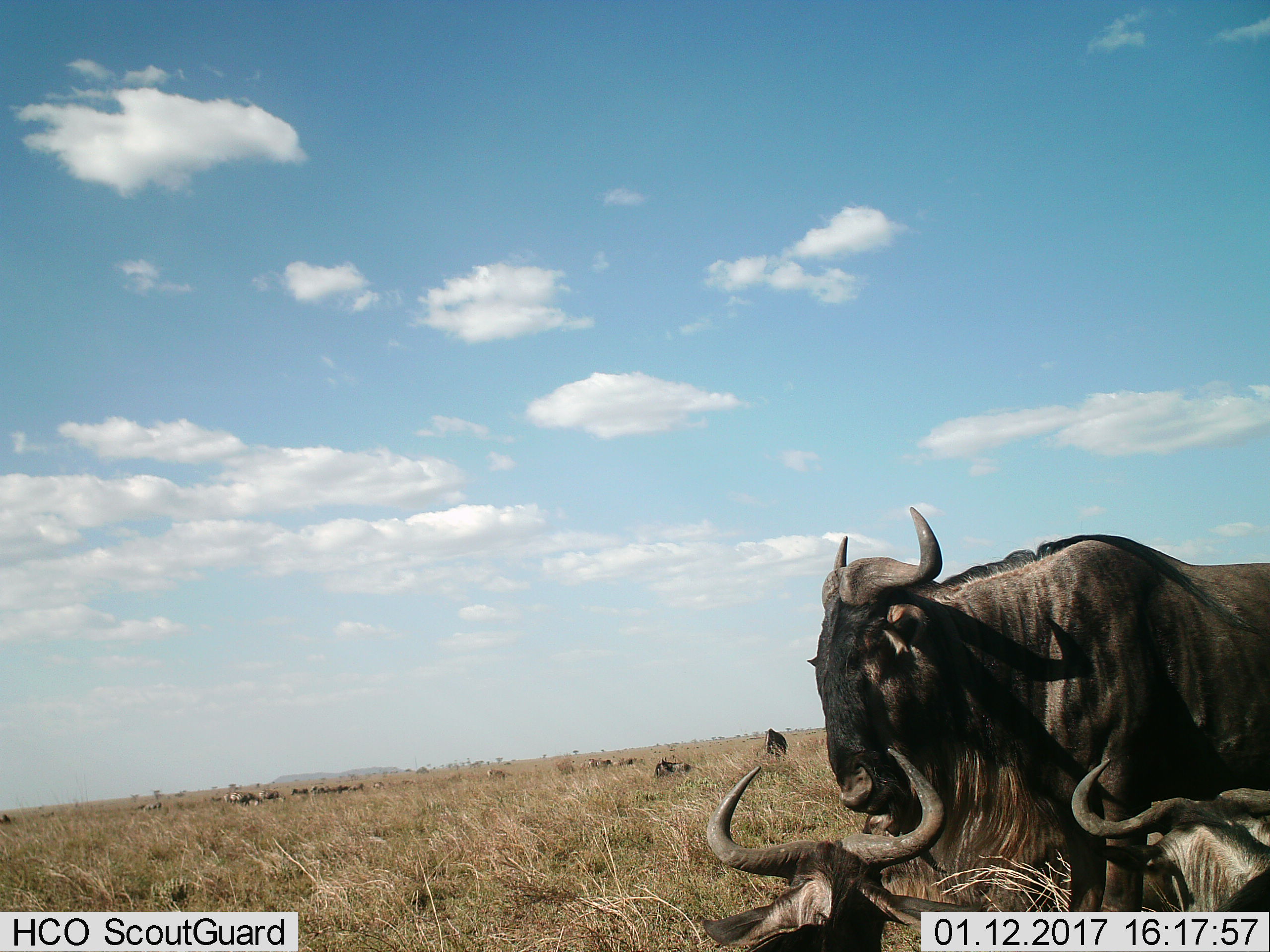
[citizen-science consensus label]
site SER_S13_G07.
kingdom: Animalia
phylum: Chordata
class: Mammalia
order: Artiodactyla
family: Bovidae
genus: Connochaetes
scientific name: Connochaetes taurinus taurinus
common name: blue wildebeest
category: wildebeestblue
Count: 11-50.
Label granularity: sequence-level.